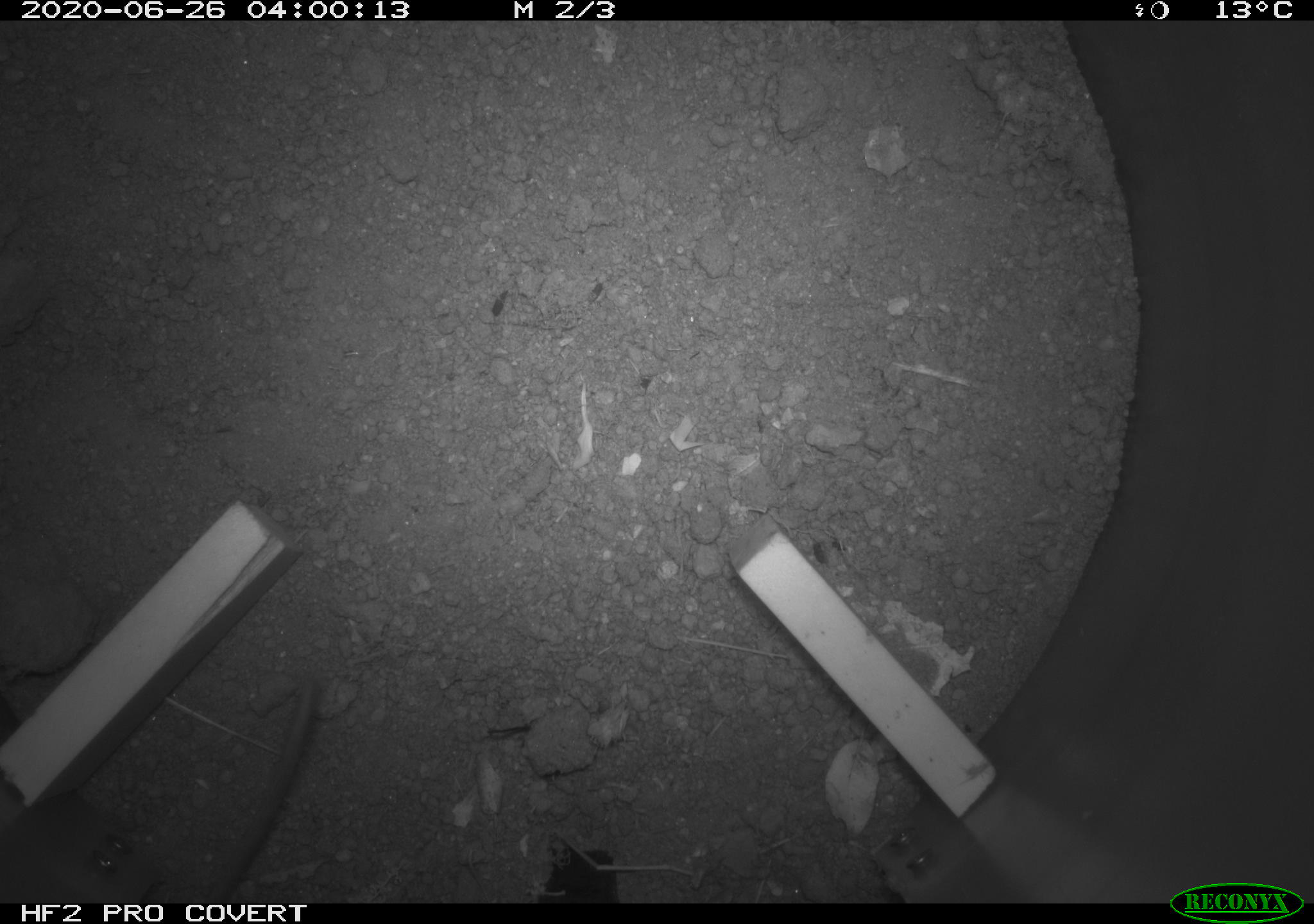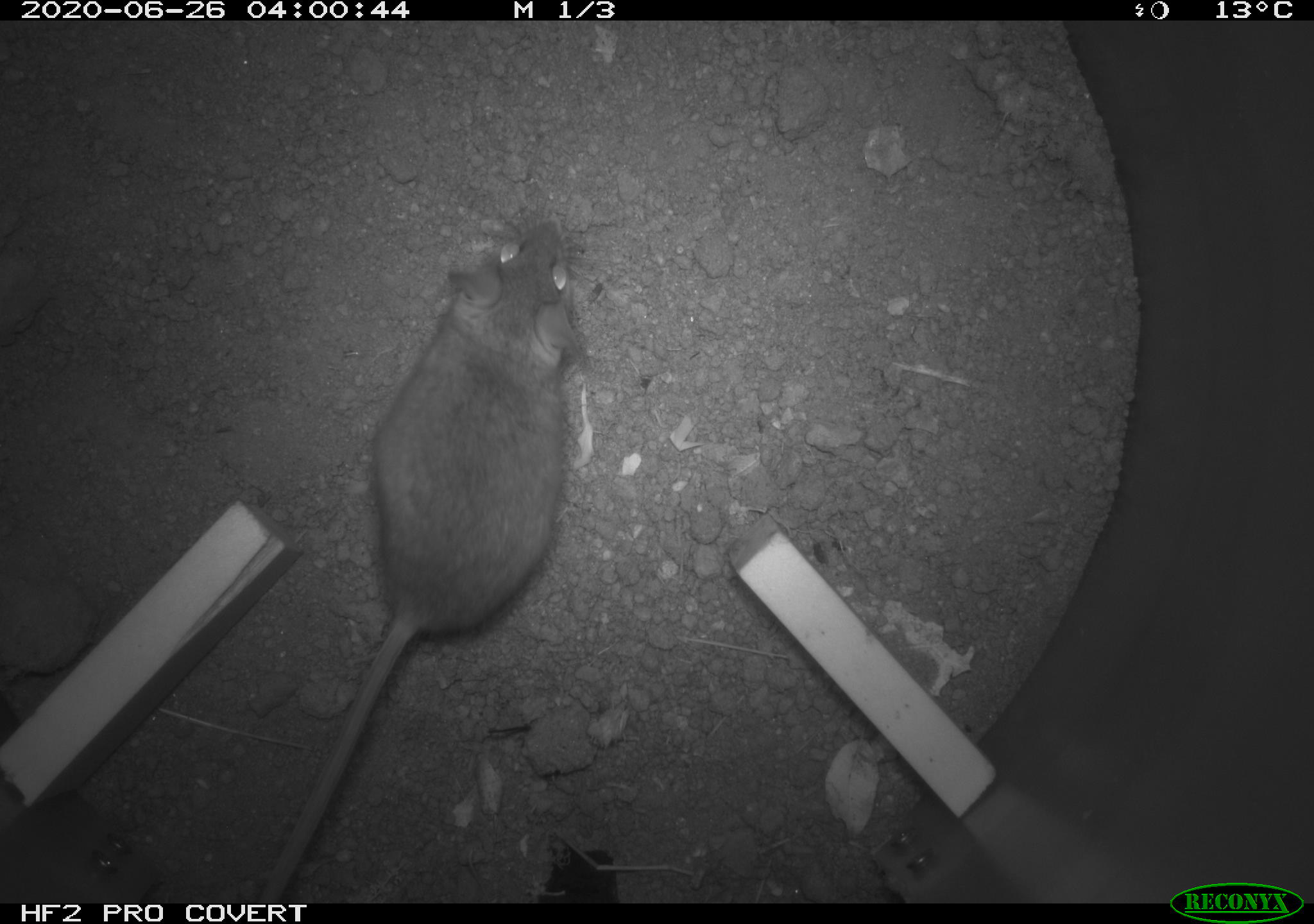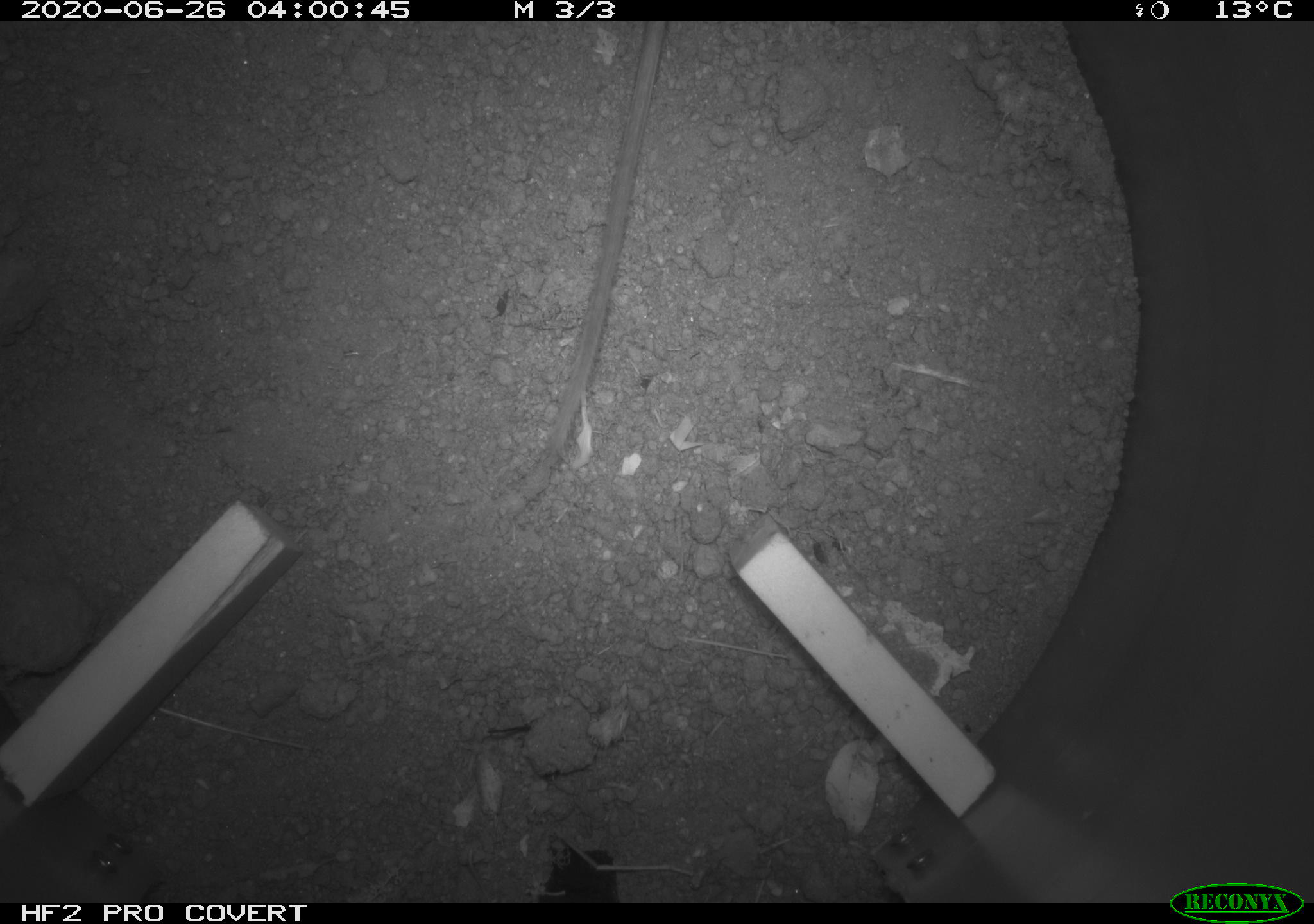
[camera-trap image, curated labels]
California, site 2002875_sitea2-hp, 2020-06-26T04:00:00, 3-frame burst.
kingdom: Animalia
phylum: Chordata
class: Mammalia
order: Rodentia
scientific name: Rodentia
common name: rodent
Rodent (Rodentia).